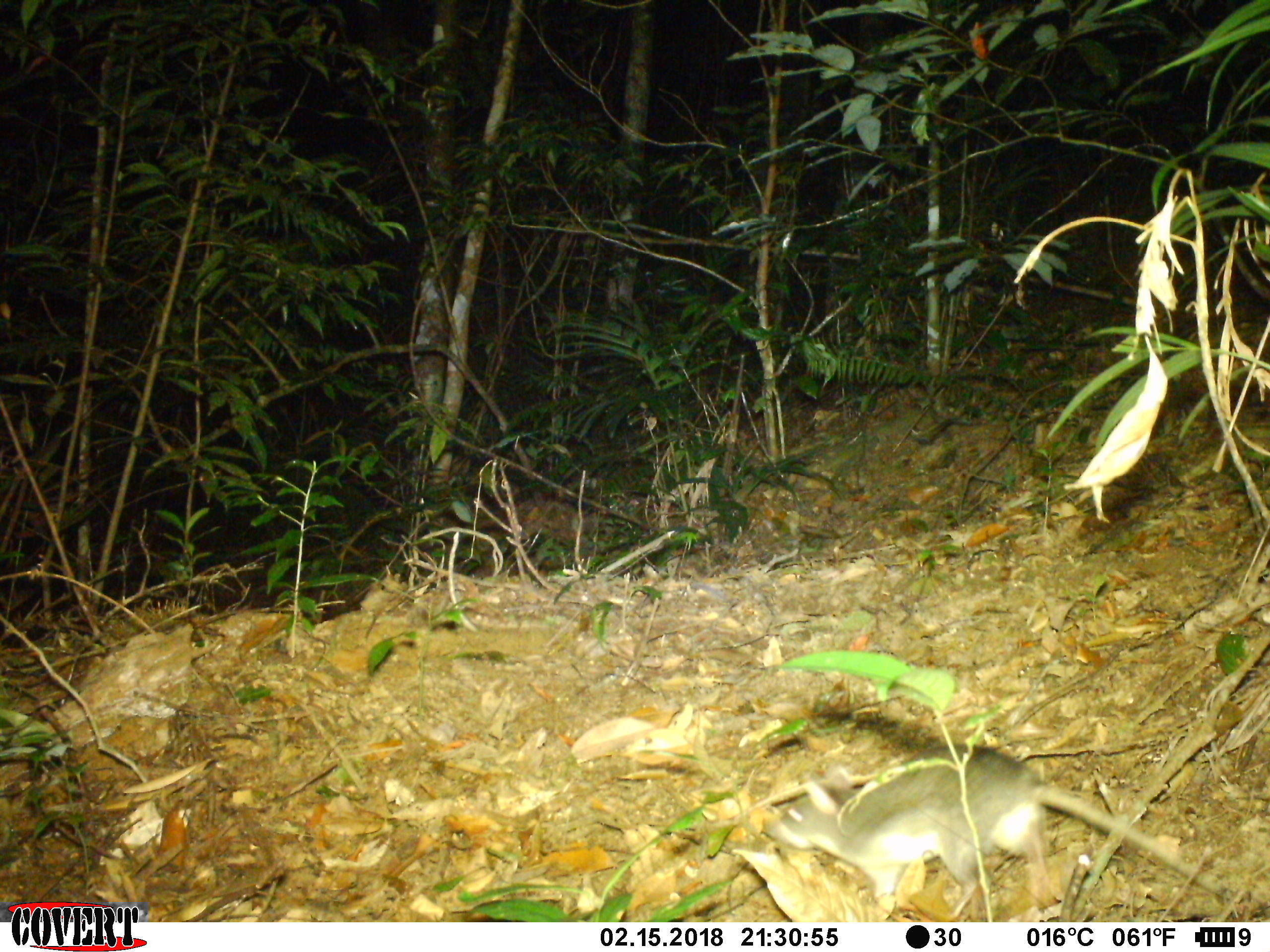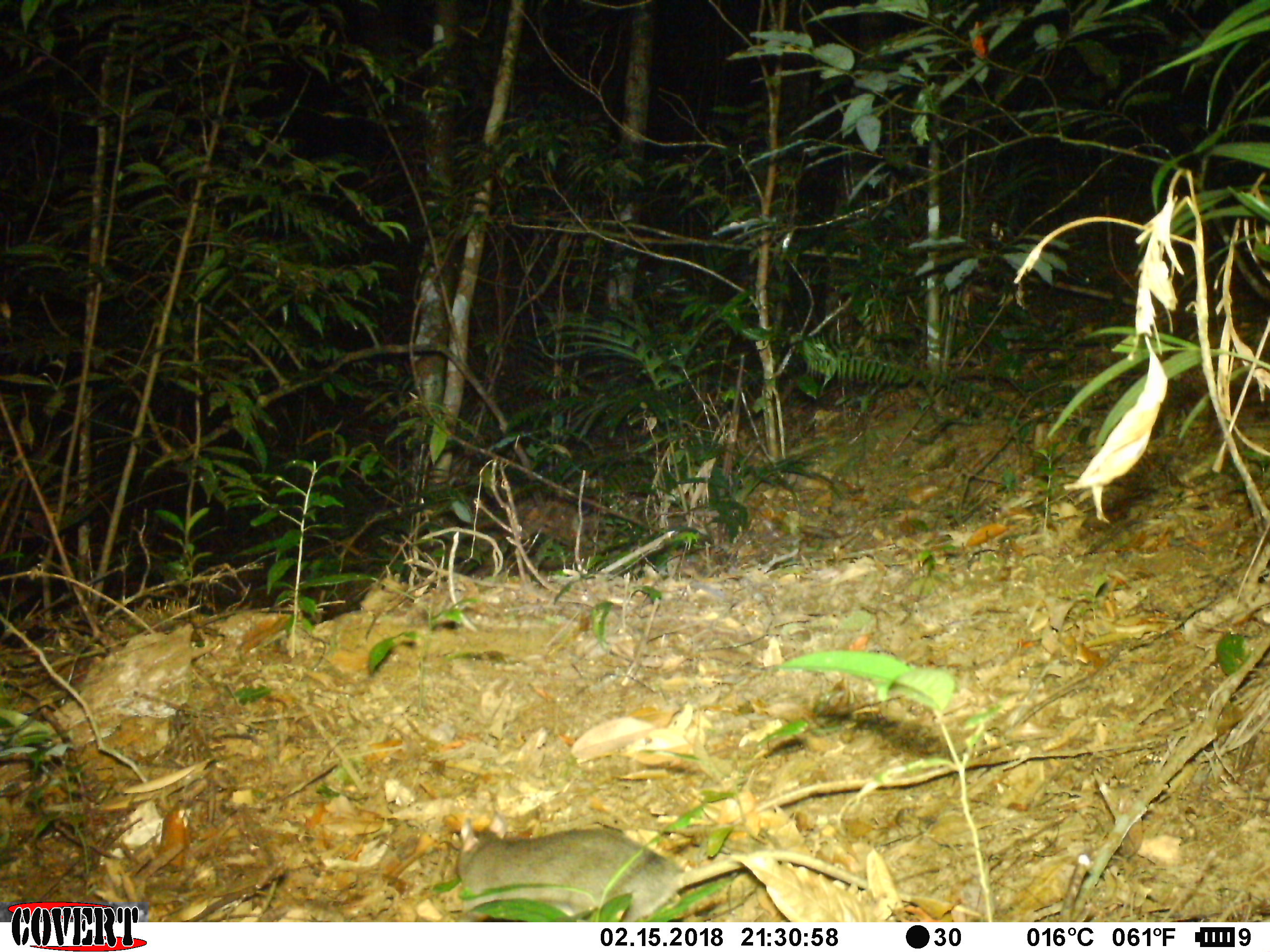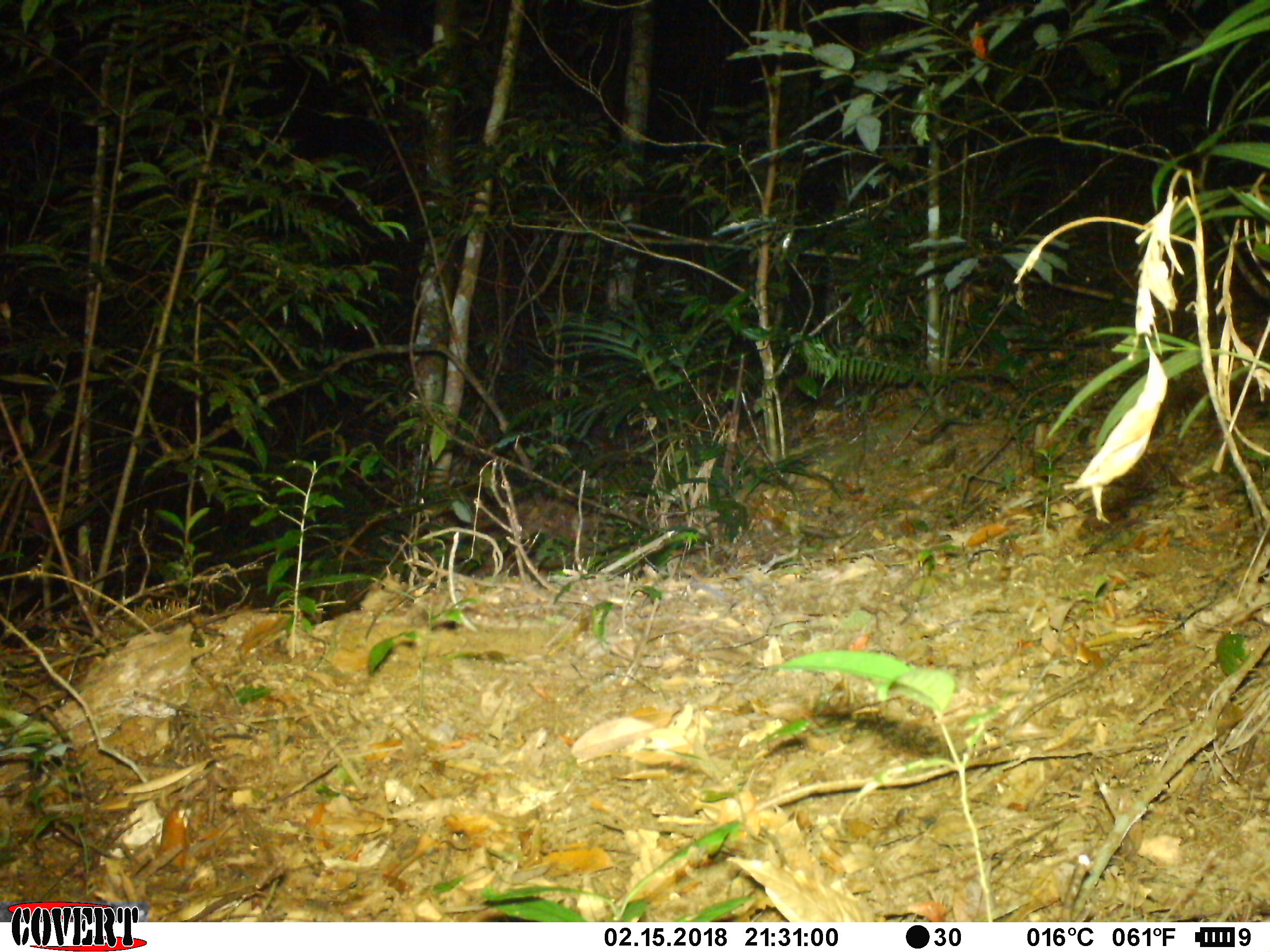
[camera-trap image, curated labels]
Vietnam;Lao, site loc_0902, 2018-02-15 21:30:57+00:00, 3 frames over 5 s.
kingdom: Animalia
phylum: Chordata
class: Mammalia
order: Rodentia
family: Muridae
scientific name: Muridae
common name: old-world mice and rats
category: unidentified murid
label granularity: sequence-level